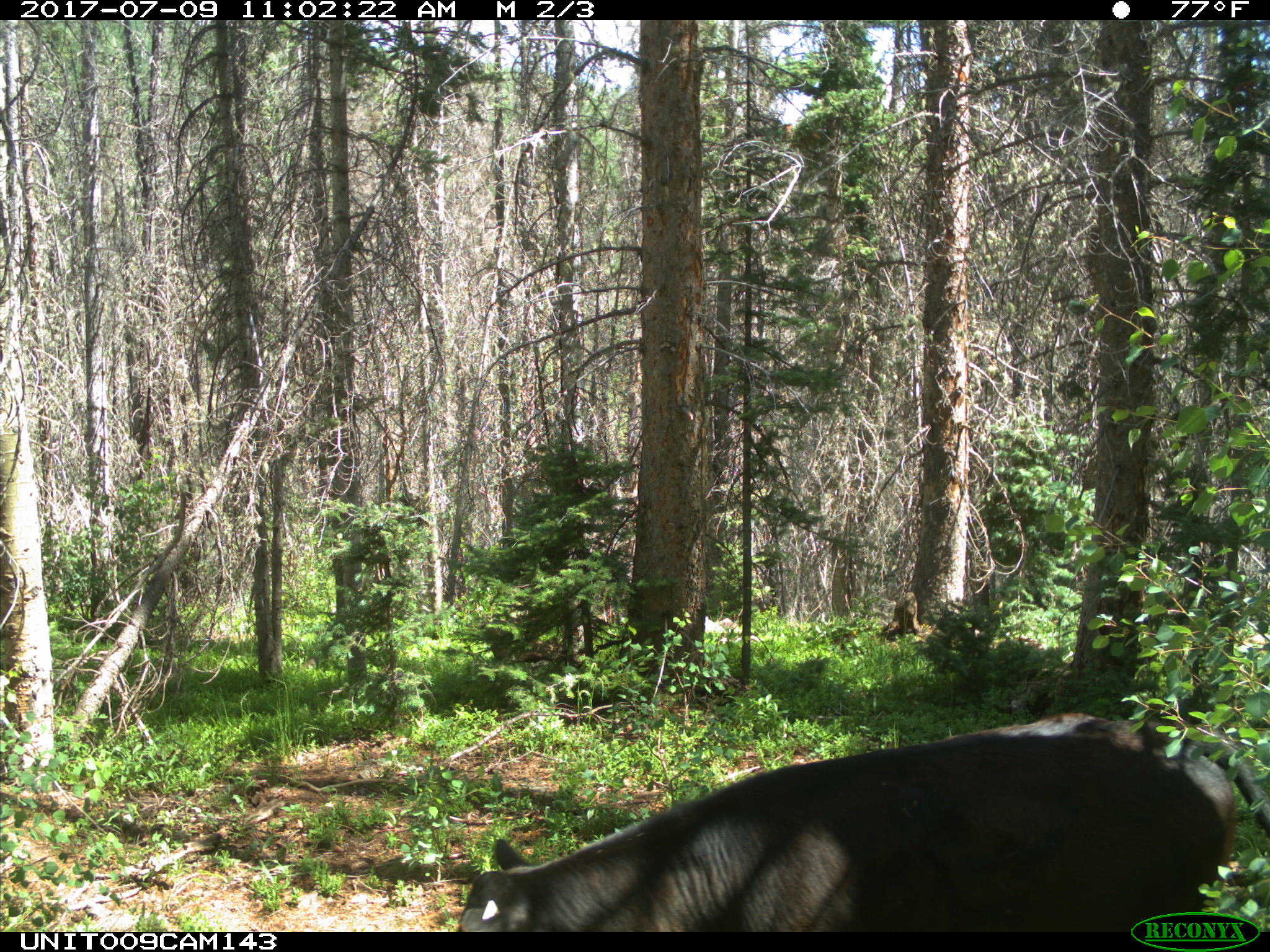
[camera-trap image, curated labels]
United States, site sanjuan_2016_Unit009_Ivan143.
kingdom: Animalia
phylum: Chordata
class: Mammalia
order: Artiodactyla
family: Bovidae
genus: Bos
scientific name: Bos taurus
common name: domestic cow